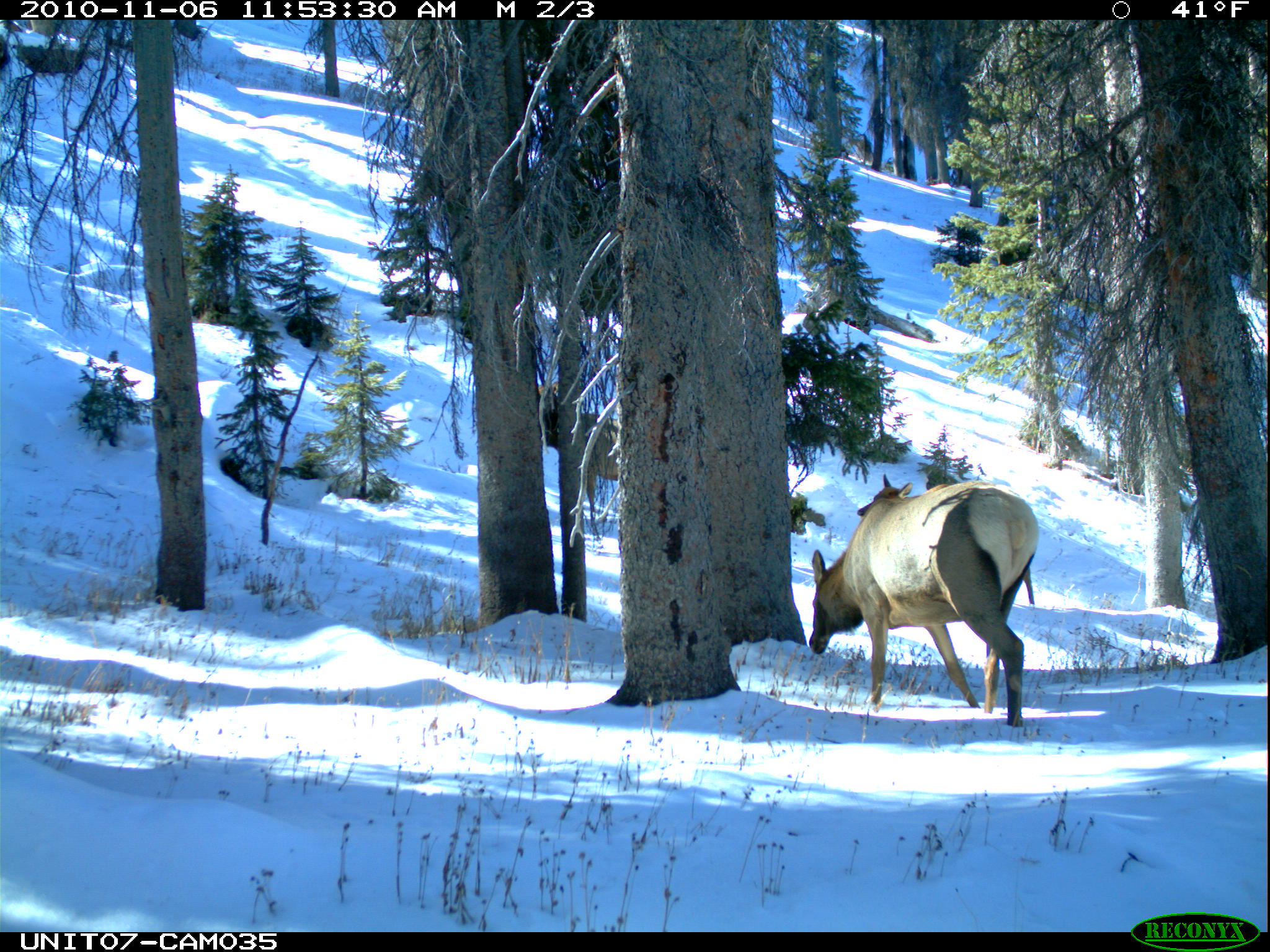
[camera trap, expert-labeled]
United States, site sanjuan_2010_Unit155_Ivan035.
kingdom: Animalia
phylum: Chordata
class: Mammalia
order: Artiodactyla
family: Cervidae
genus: Cervus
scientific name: Cervus elaphus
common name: red deer